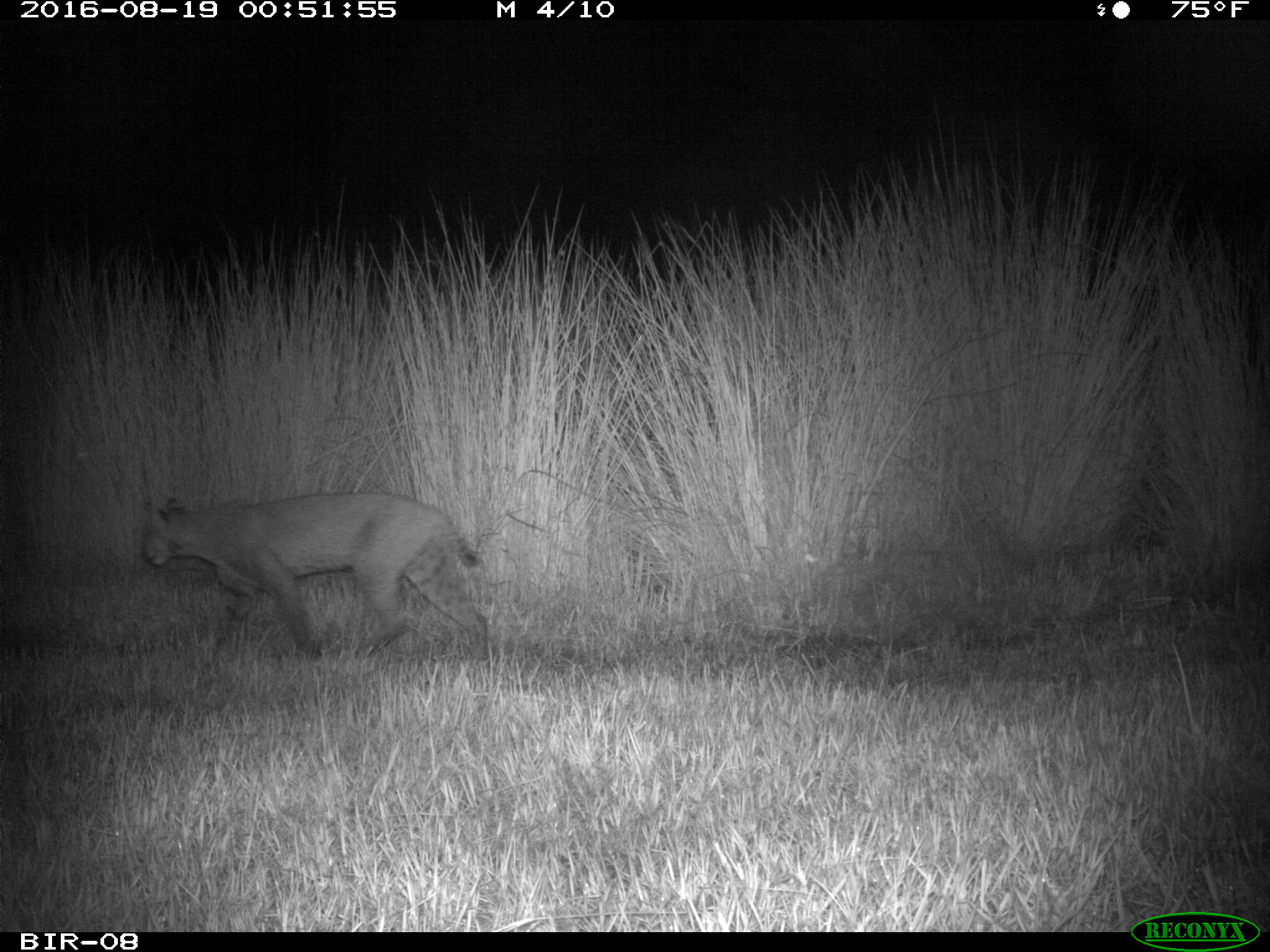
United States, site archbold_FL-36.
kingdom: Animalia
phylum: Chordata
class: Mammalia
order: Carnivora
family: Felidae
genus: Lynx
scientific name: Lynx rufus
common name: bobcat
Lynx rufus (bobcat).